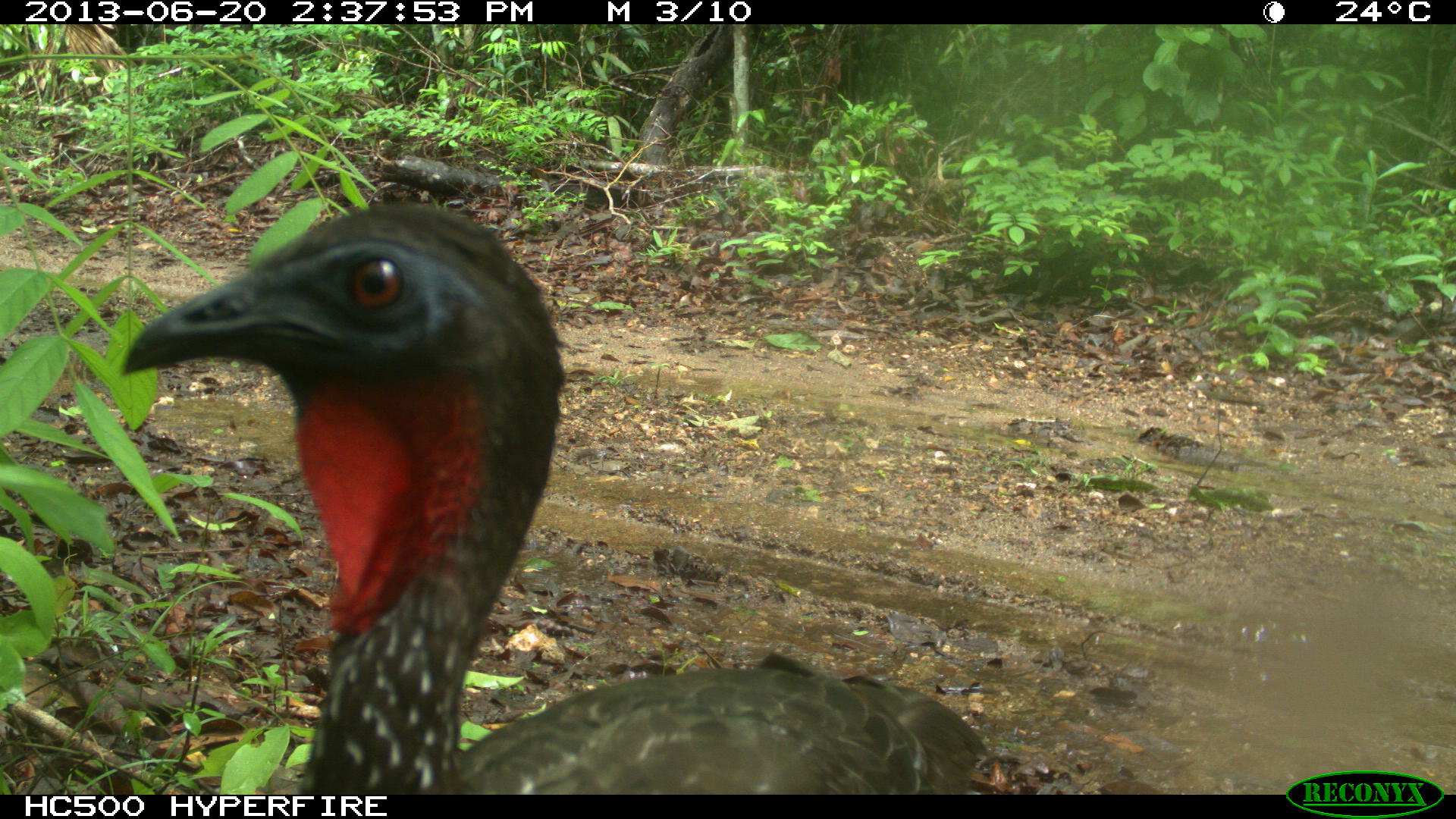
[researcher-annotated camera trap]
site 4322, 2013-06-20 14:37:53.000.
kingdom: Animalia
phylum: Chordata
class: Aves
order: Galliformes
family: Cracidae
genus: Penelope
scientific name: Penelope purpurascens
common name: crested guan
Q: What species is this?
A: Penelope purpurascens (crested guan).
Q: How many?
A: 1.